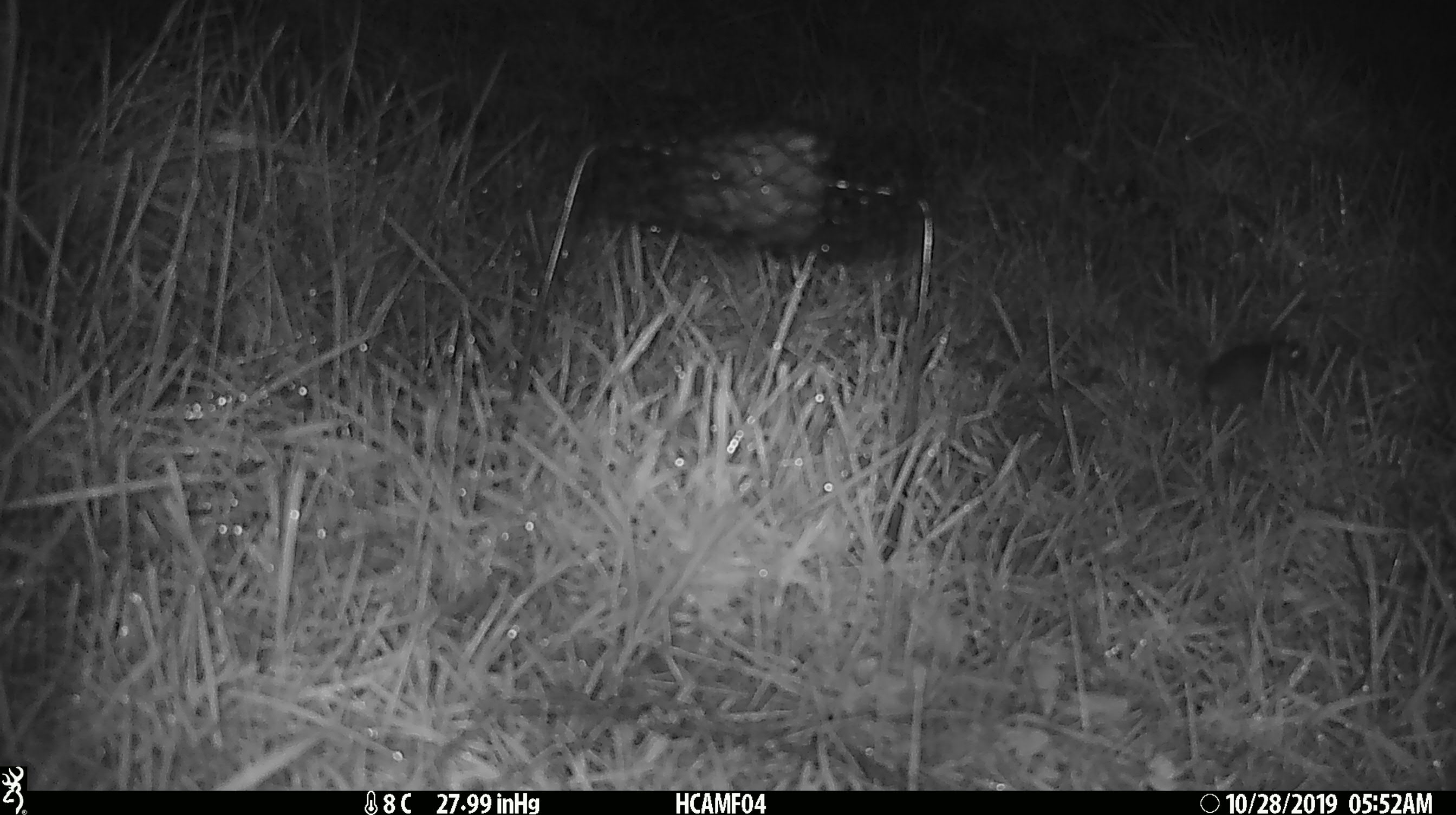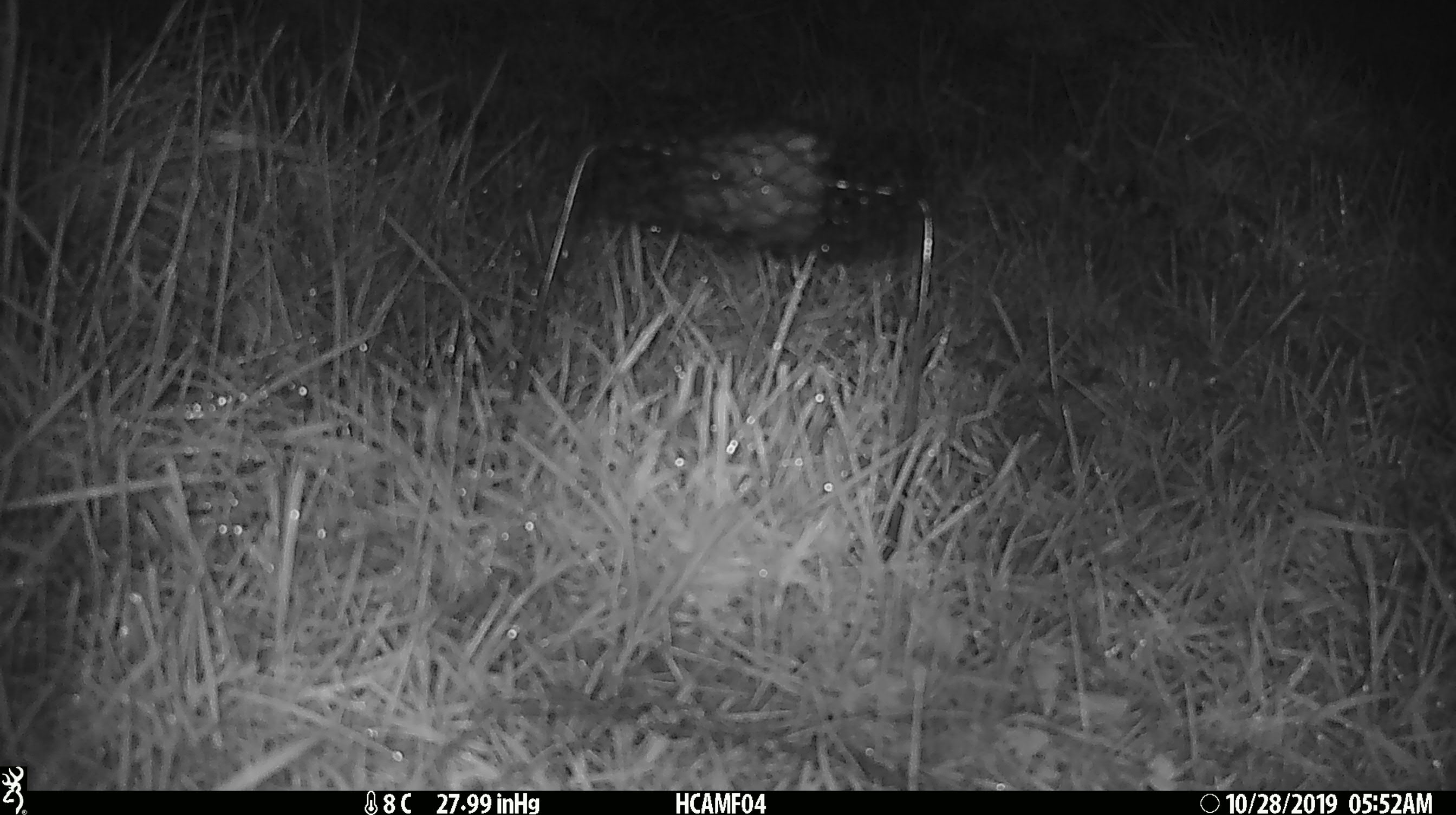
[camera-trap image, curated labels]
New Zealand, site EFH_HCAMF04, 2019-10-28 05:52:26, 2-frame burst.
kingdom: Animalia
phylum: Chordata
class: Mammalia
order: Rodentia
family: Muridae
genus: Mus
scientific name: Mus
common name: mouse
Mouse (Mus).